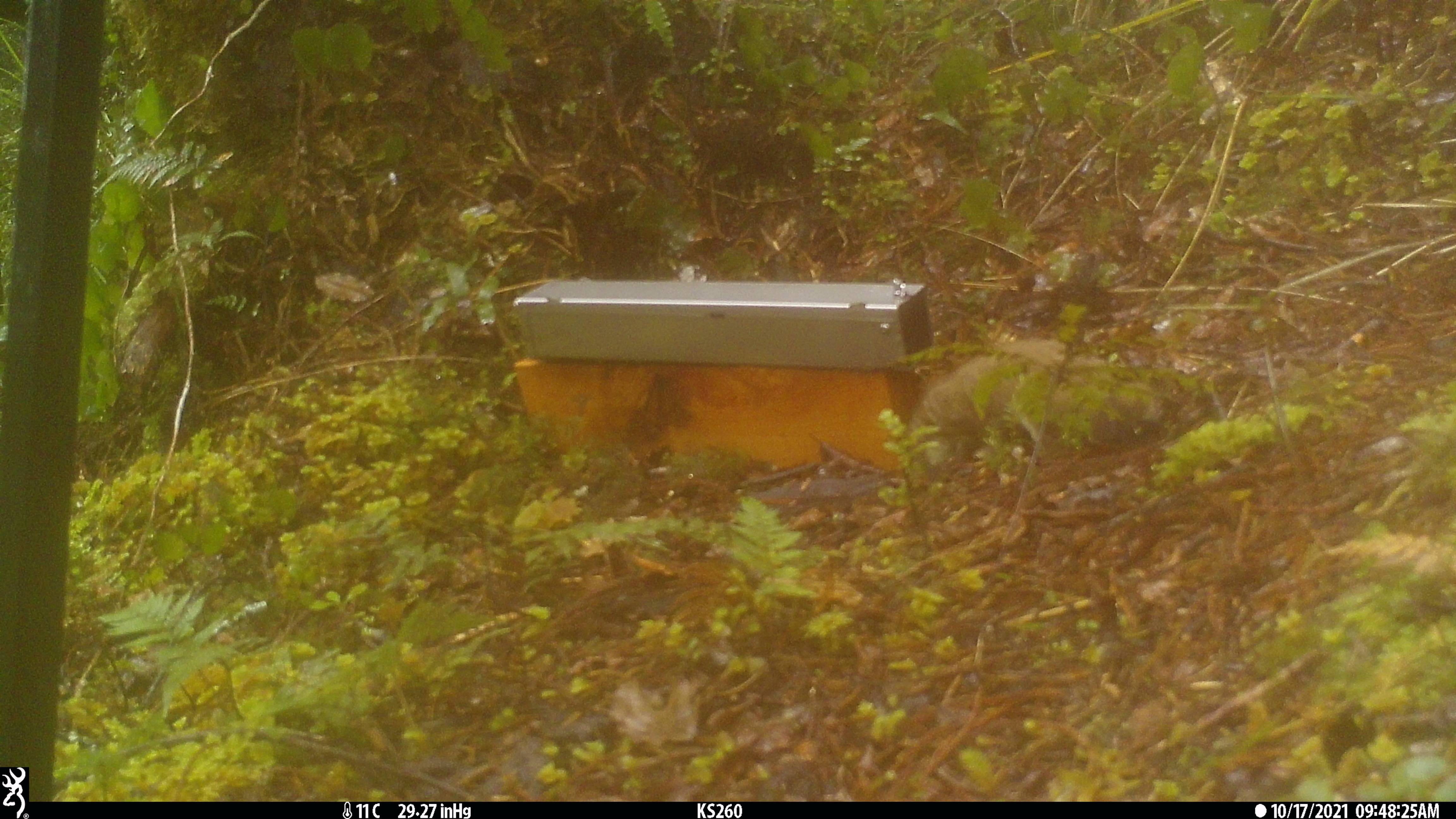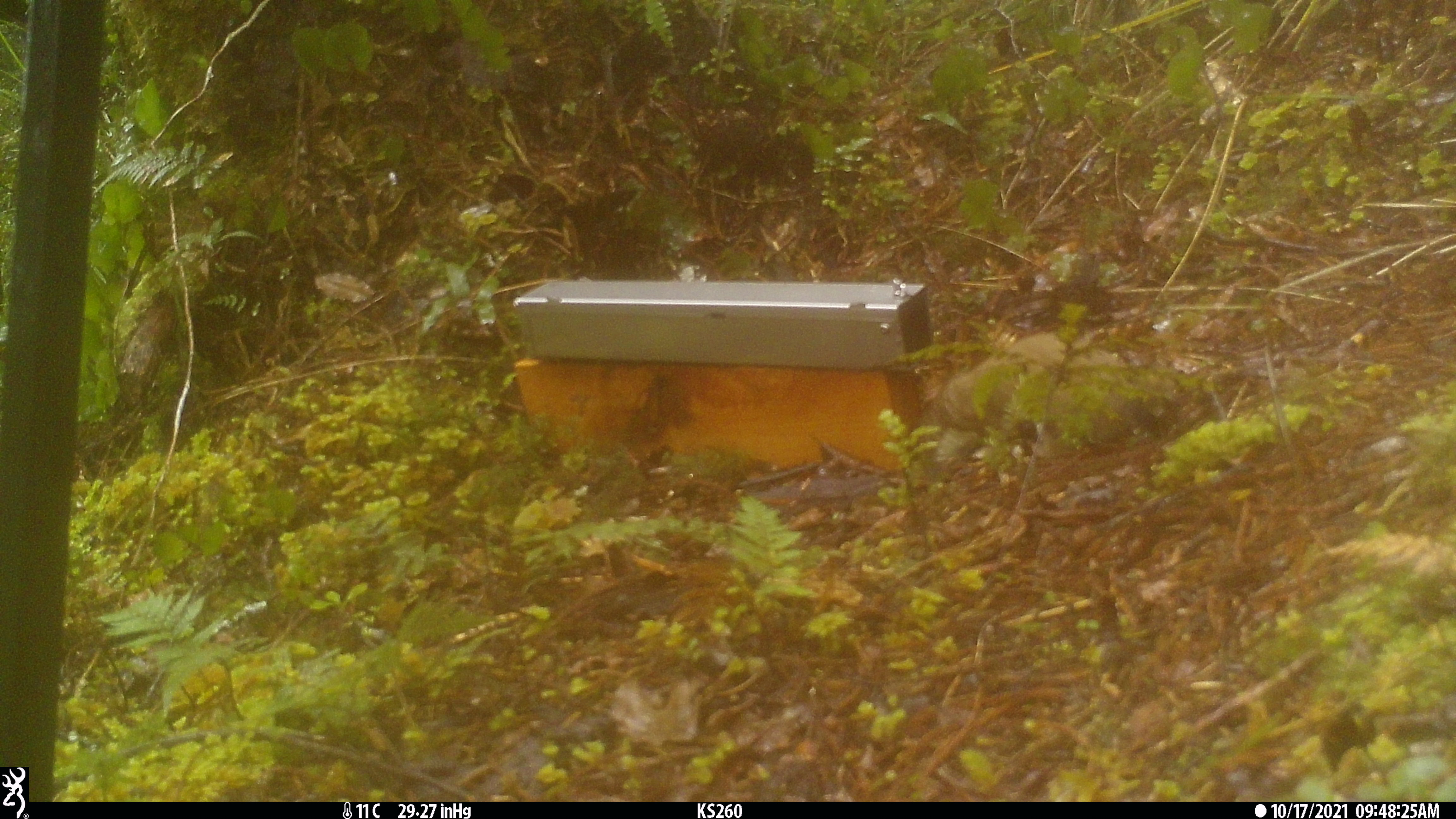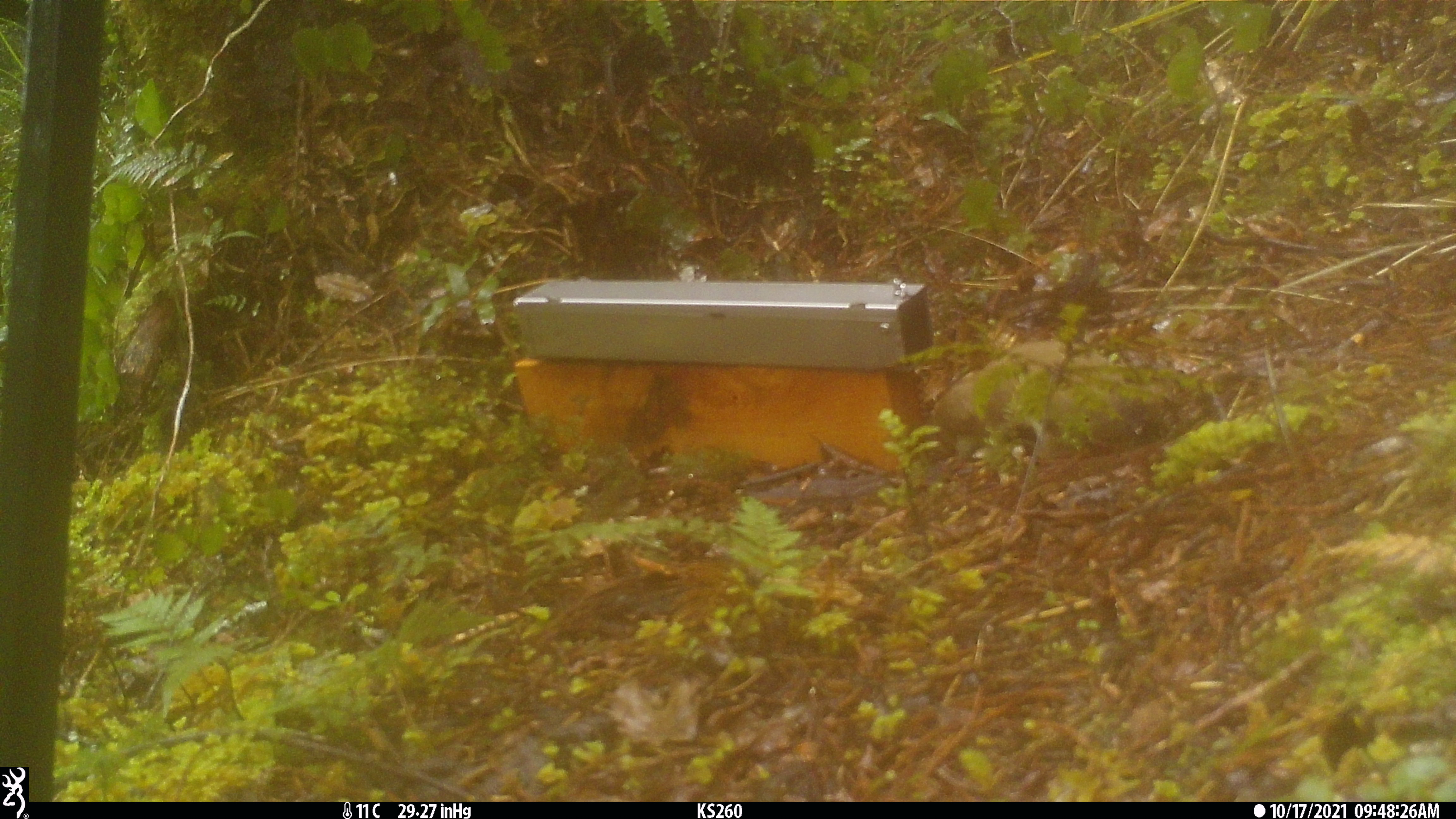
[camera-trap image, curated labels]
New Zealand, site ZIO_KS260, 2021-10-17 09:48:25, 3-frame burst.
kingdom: Animalia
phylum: Chordata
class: Mammalia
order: Carnivora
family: Mustelidae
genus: Mustela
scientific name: Mustela erminea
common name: stoat